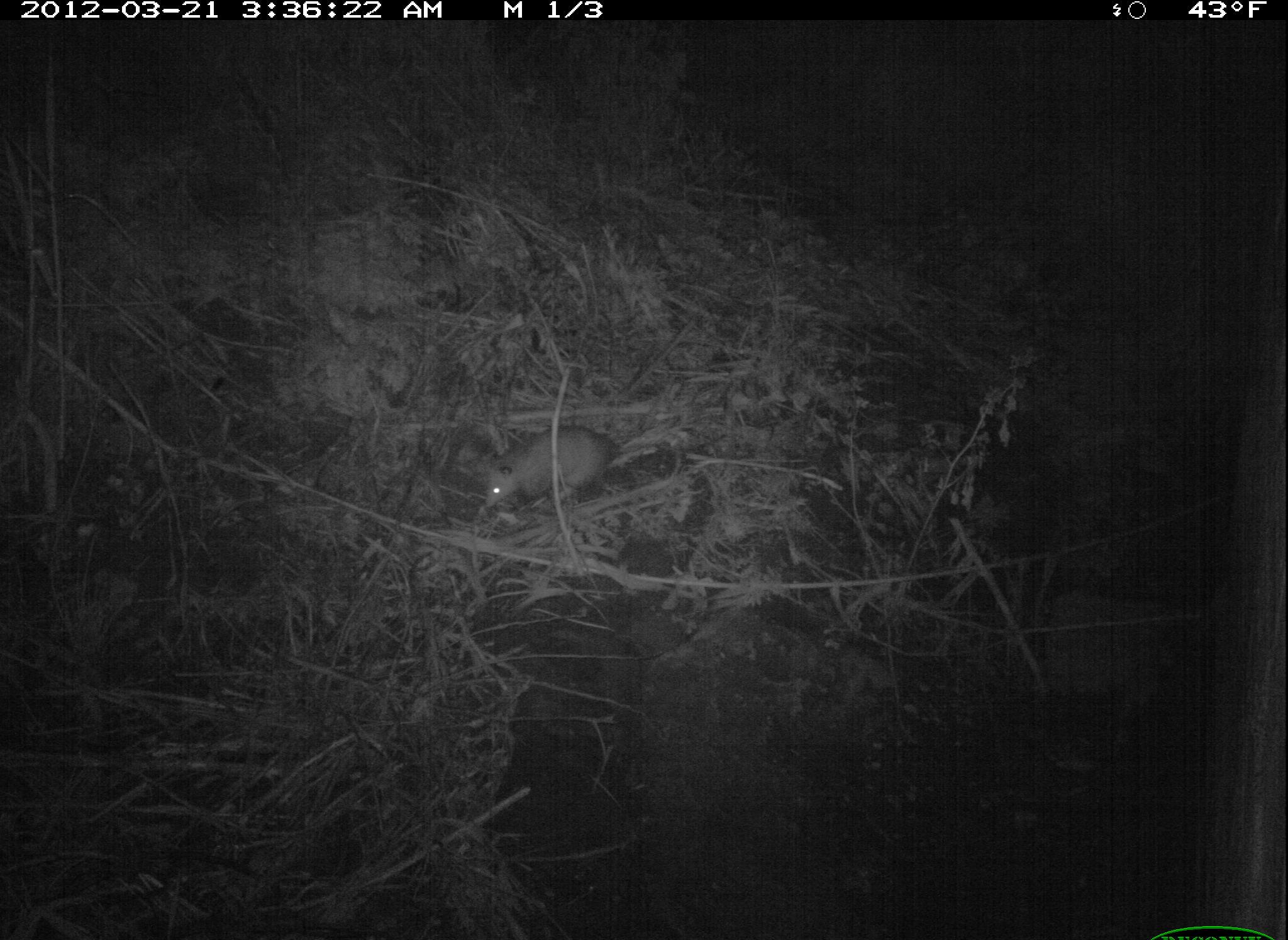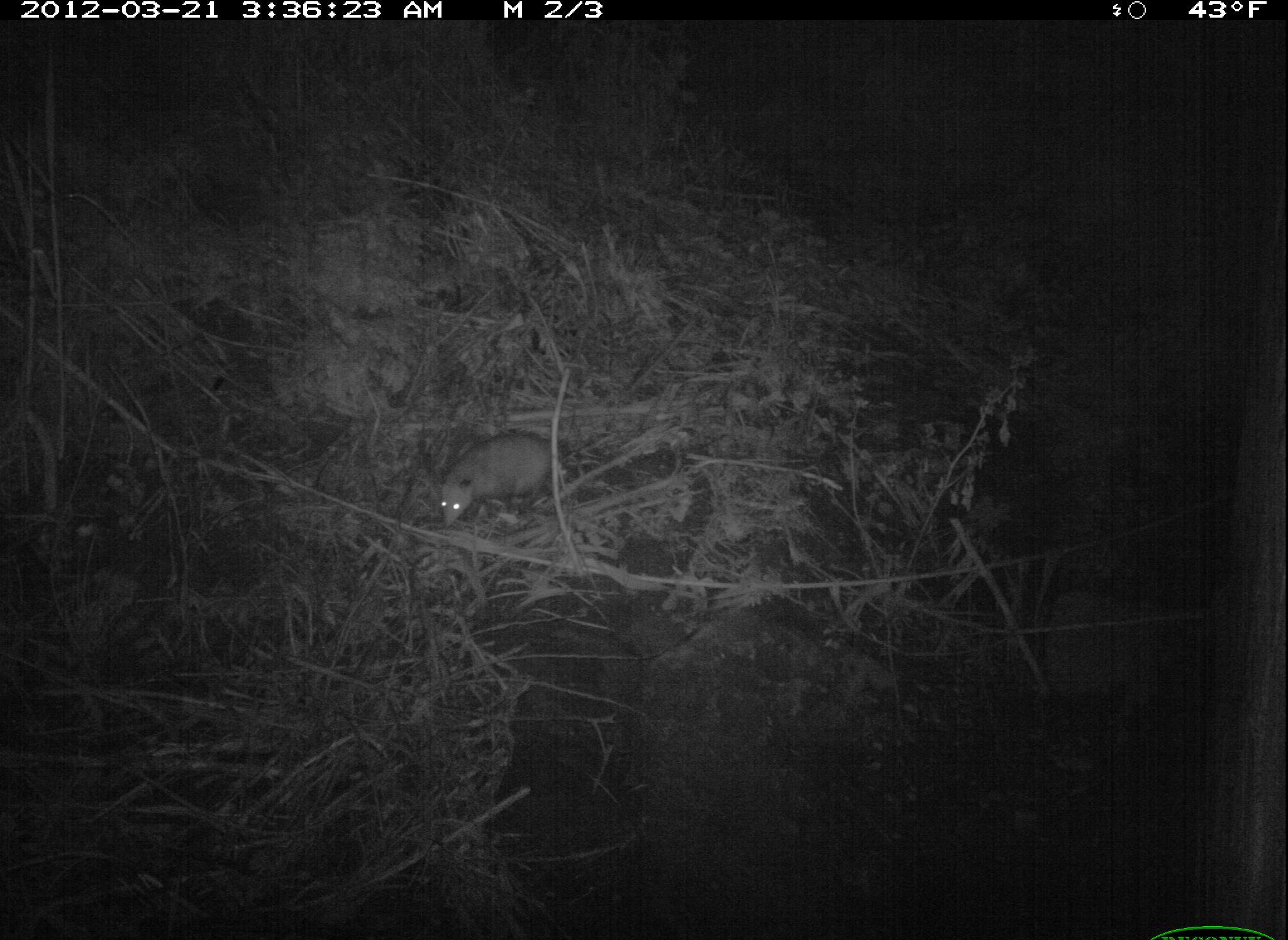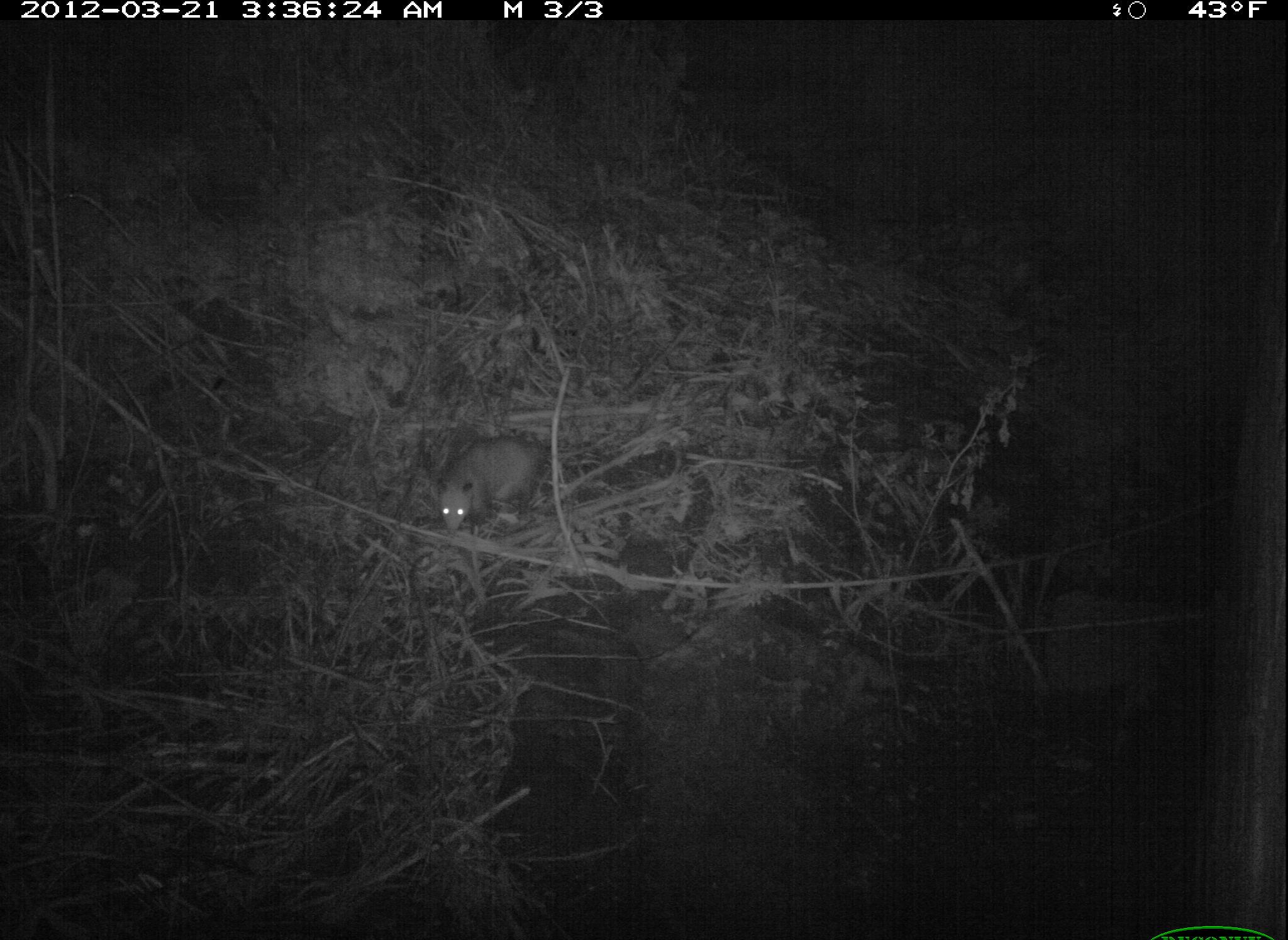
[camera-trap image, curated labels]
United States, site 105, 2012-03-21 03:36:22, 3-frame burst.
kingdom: Animalia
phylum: Chordata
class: Mammalia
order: Didelphimorphia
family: Didelphidae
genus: Didelphis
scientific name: Didelphis virginiana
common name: virginia opossum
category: opossum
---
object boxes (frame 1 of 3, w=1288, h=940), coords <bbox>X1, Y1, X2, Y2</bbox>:
opossum: <bbox>473, 424, 671, 515</bbox>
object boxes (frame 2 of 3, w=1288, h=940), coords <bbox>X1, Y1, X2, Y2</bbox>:
opossum: <bbox>406, 422, 589, 528</bbox>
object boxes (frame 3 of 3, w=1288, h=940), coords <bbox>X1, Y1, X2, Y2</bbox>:
opossum: <bbox>423, 404, 565, 561</bbox>